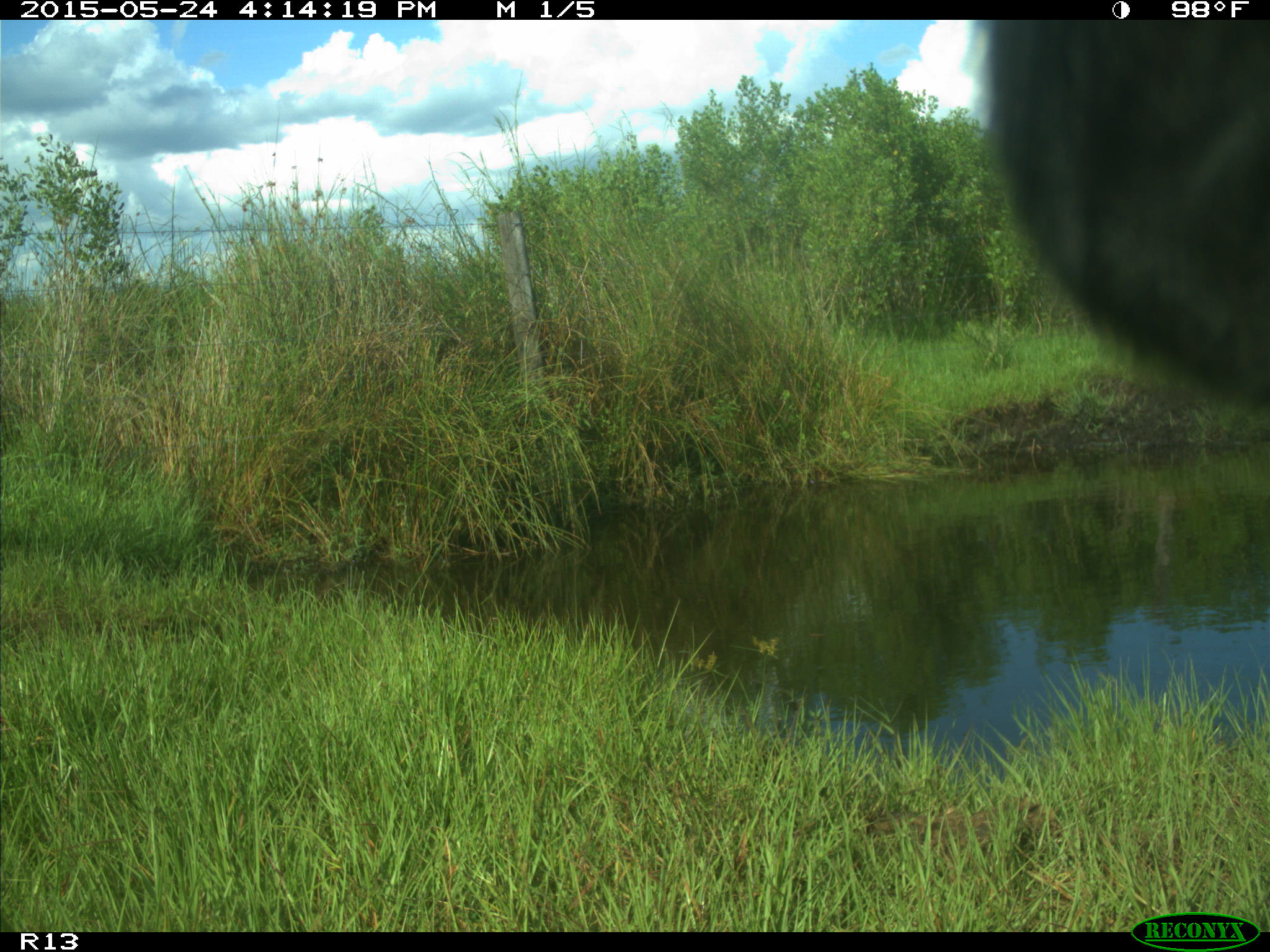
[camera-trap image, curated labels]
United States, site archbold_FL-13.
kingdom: Animalia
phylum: Chordata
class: Mammalia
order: Artiodactyla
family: Bovidae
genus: Bos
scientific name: Bos taurus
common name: domestic cow